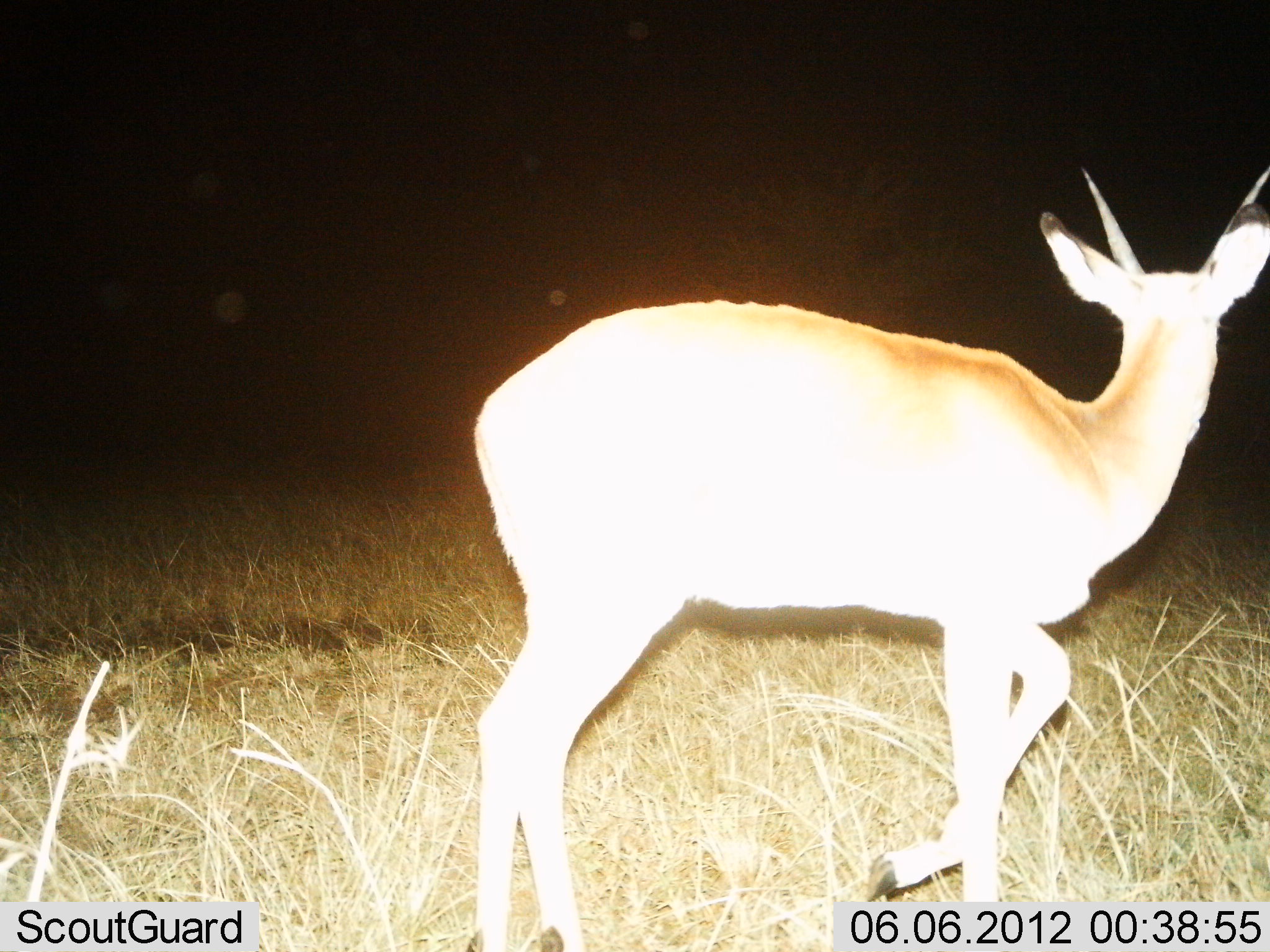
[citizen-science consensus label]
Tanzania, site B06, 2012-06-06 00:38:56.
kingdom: Animalia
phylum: Chordata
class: Mammalia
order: Artiodactyla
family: Bovidae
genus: Nanger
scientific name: Nanger granti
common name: grant's gazelle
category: gazellegrants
Gazellegrants (grant's gazelle) (Nanger granti), count 1. Behavior (volunteer vote fractions): standing 40%, resting 0%, moving 70%, interacting 0%. Young present (vote fraction): 0%. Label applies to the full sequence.